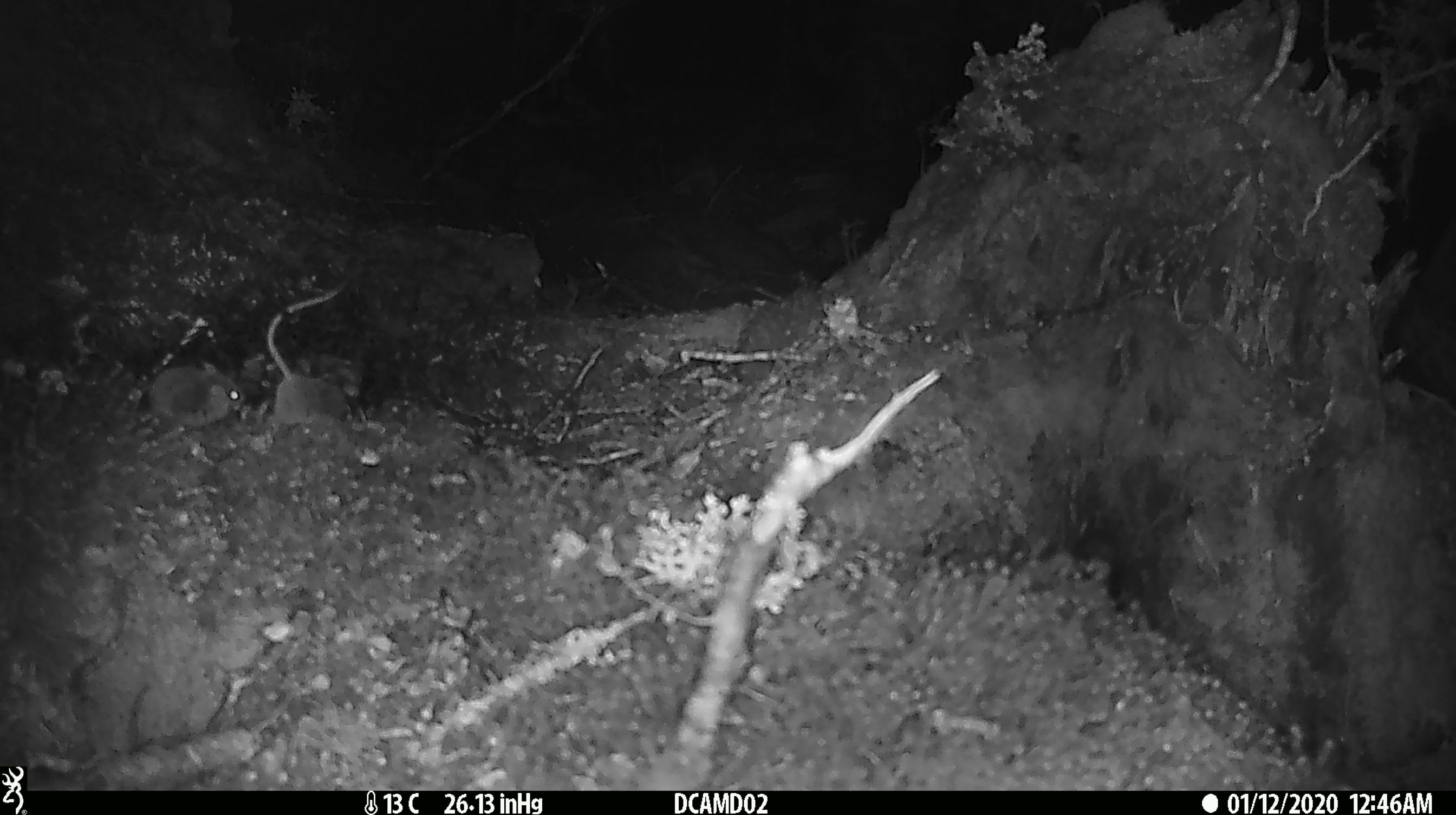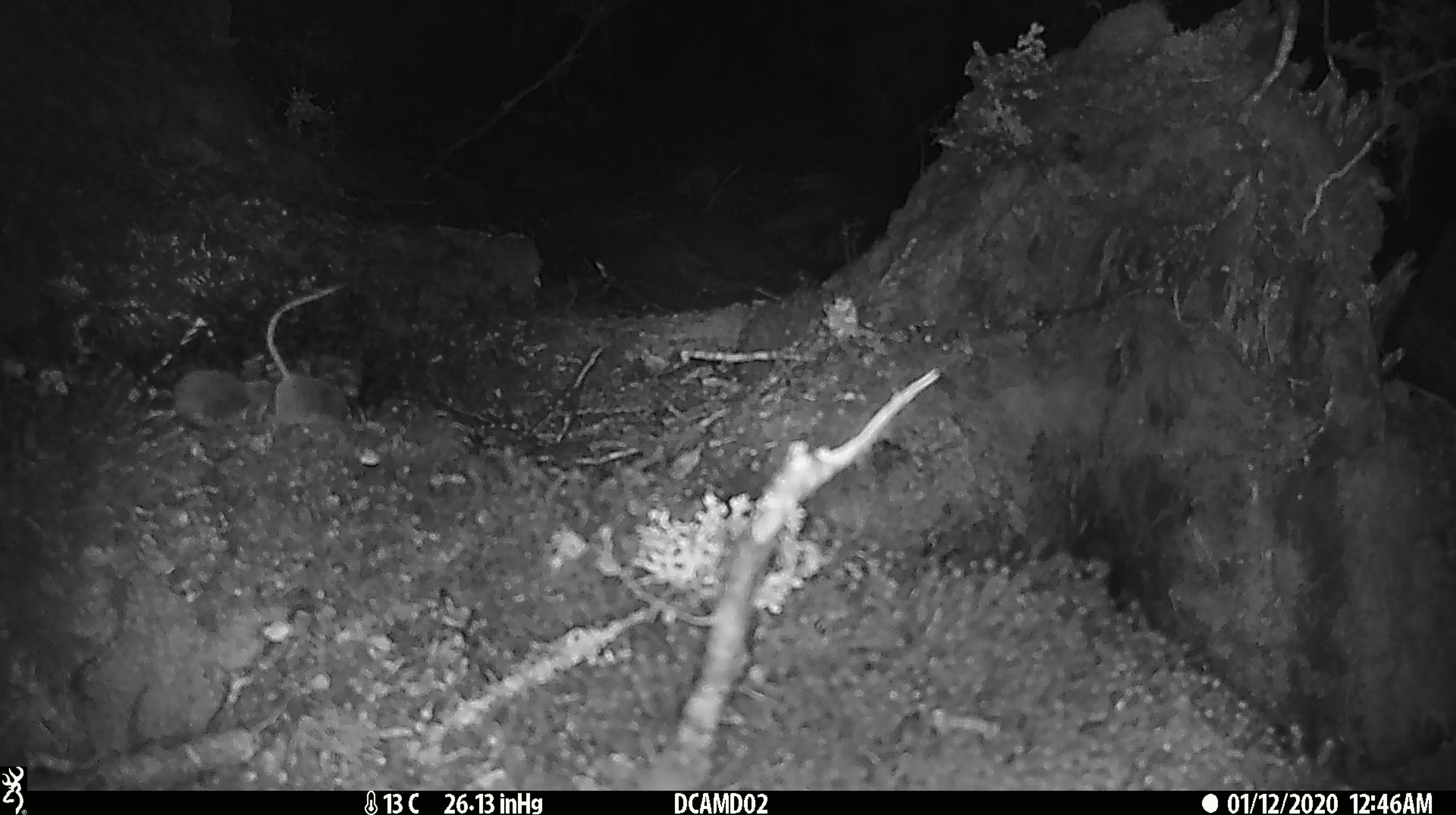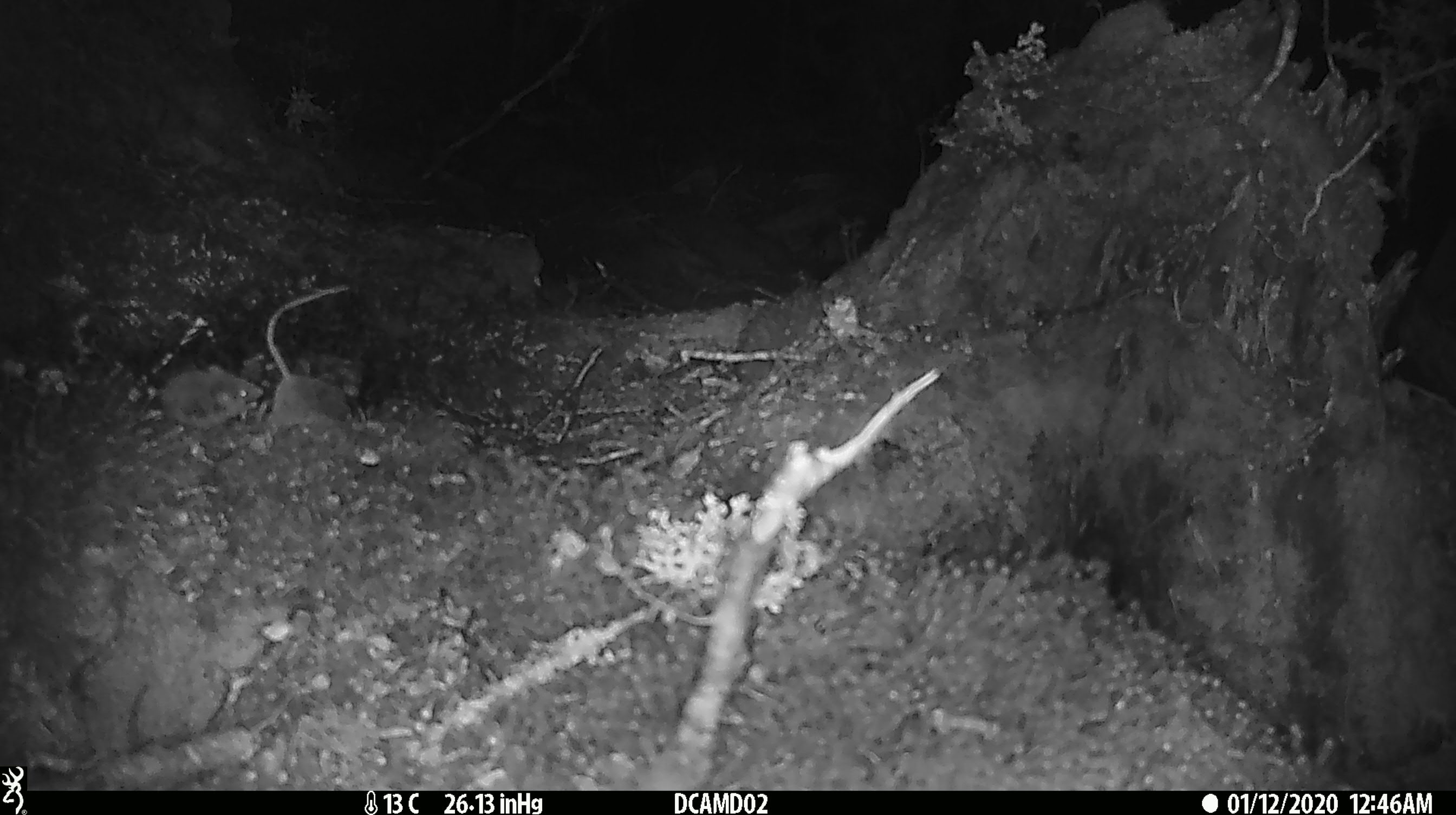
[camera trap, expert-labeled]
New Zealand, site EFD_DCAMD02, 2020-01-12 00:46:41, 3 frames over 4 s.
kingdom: Animalia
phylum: Chordata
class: Mammalia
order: Rodentia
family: Muridae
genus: Mus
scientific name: Mus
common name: mouse